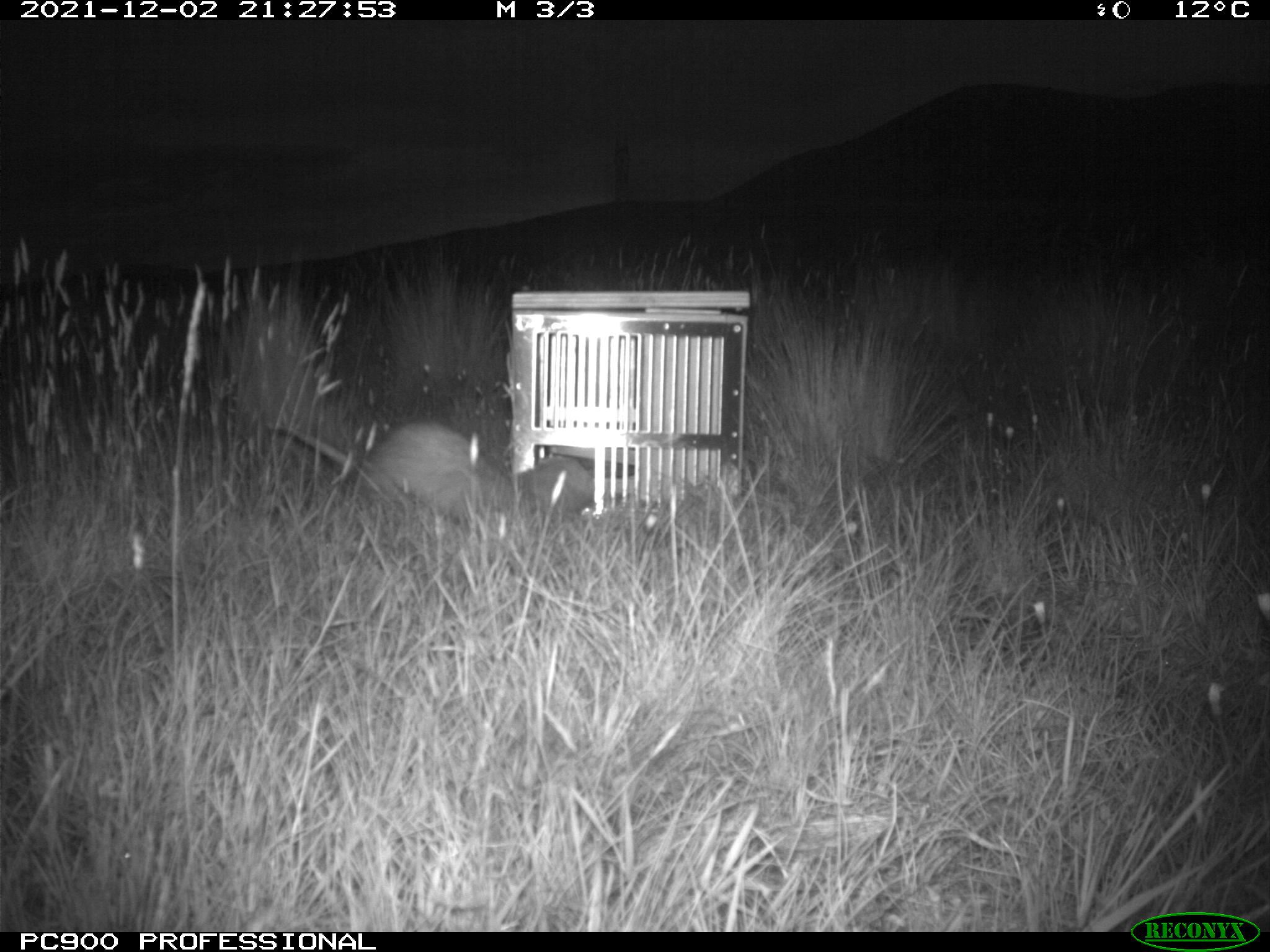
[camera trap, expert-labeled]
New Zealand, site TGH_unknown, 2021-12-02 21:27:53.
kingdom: Animalia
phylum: Chordata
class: Mammalia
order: Carnivora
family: Mustelidae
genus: Mustela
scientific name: Mustela furo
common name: ferret